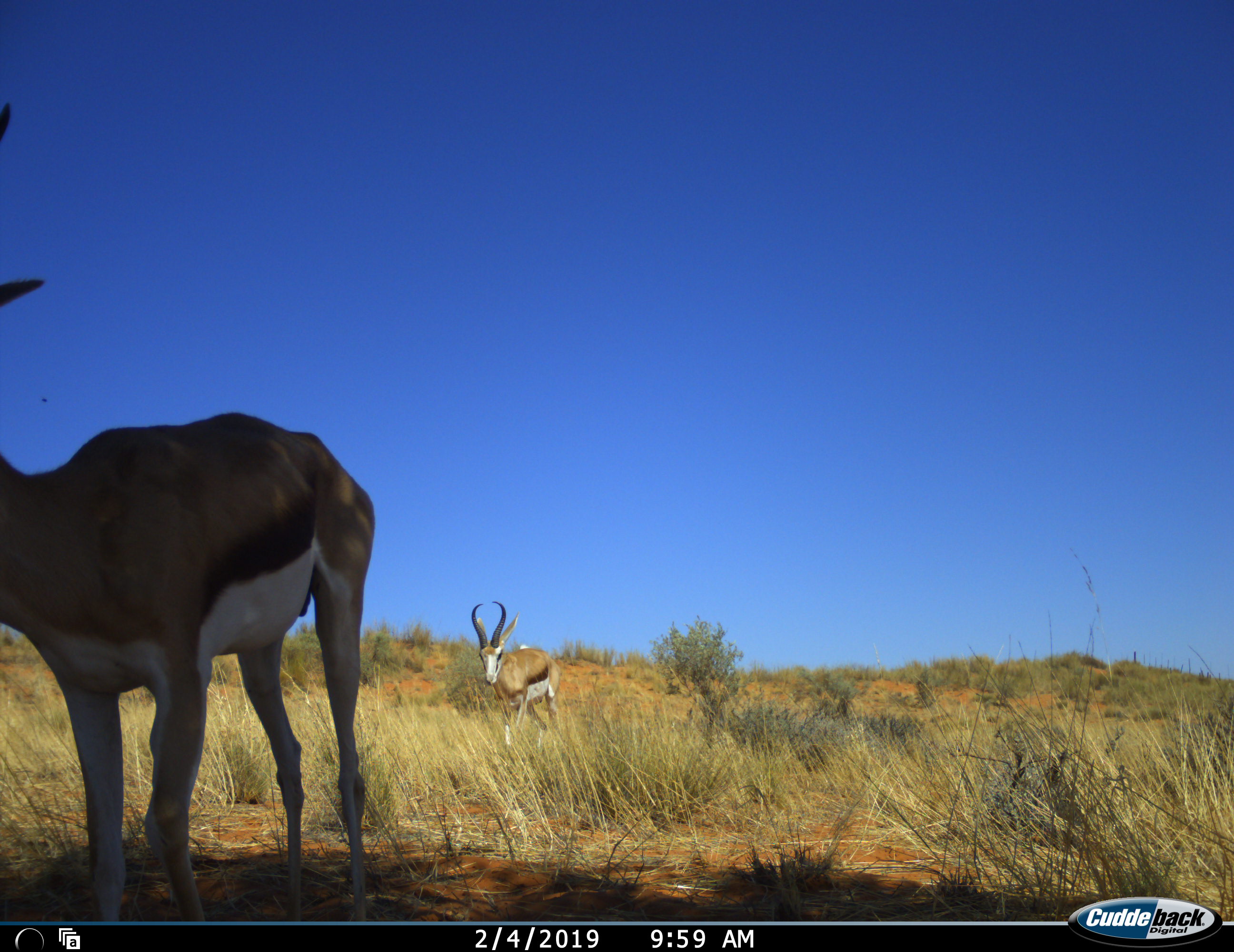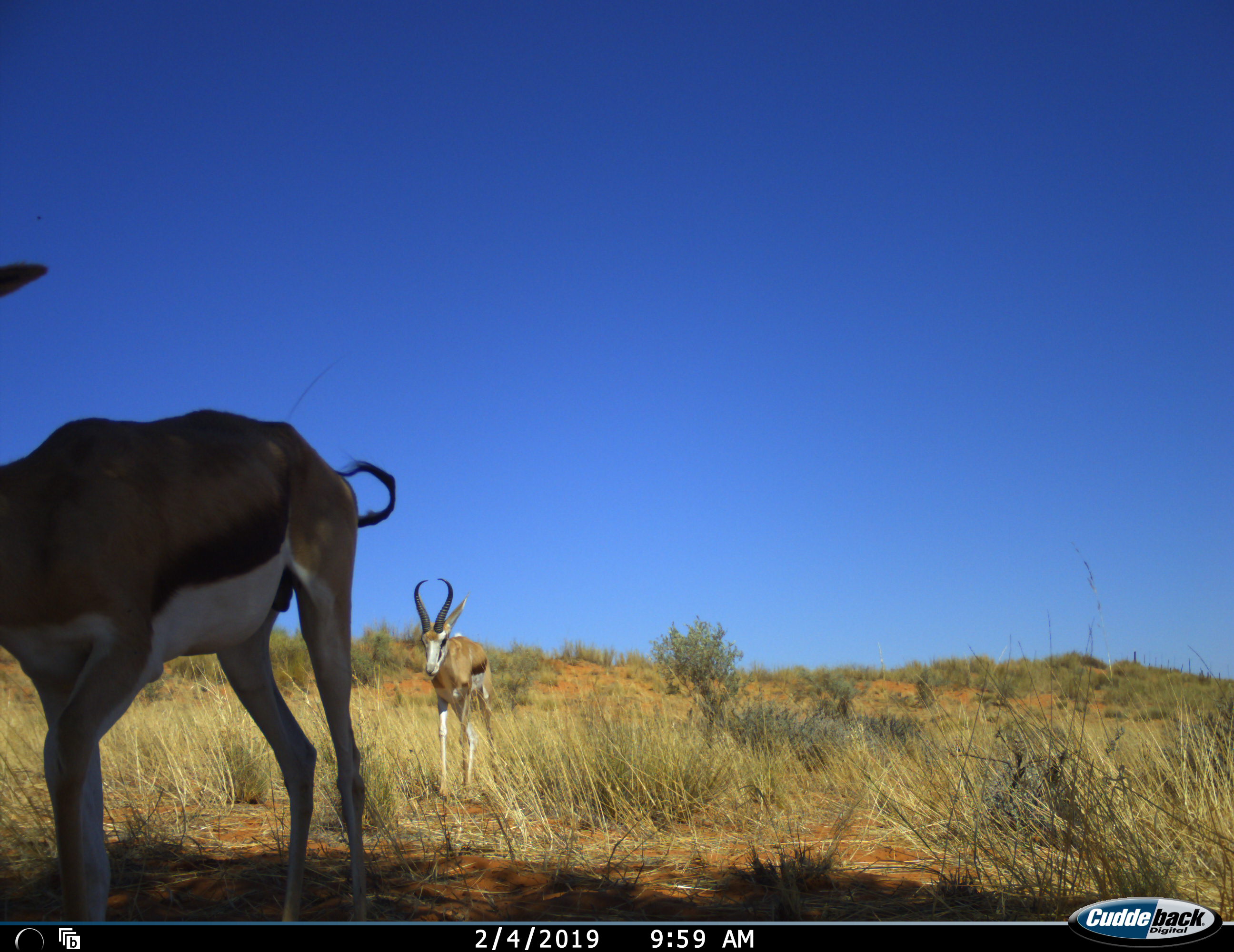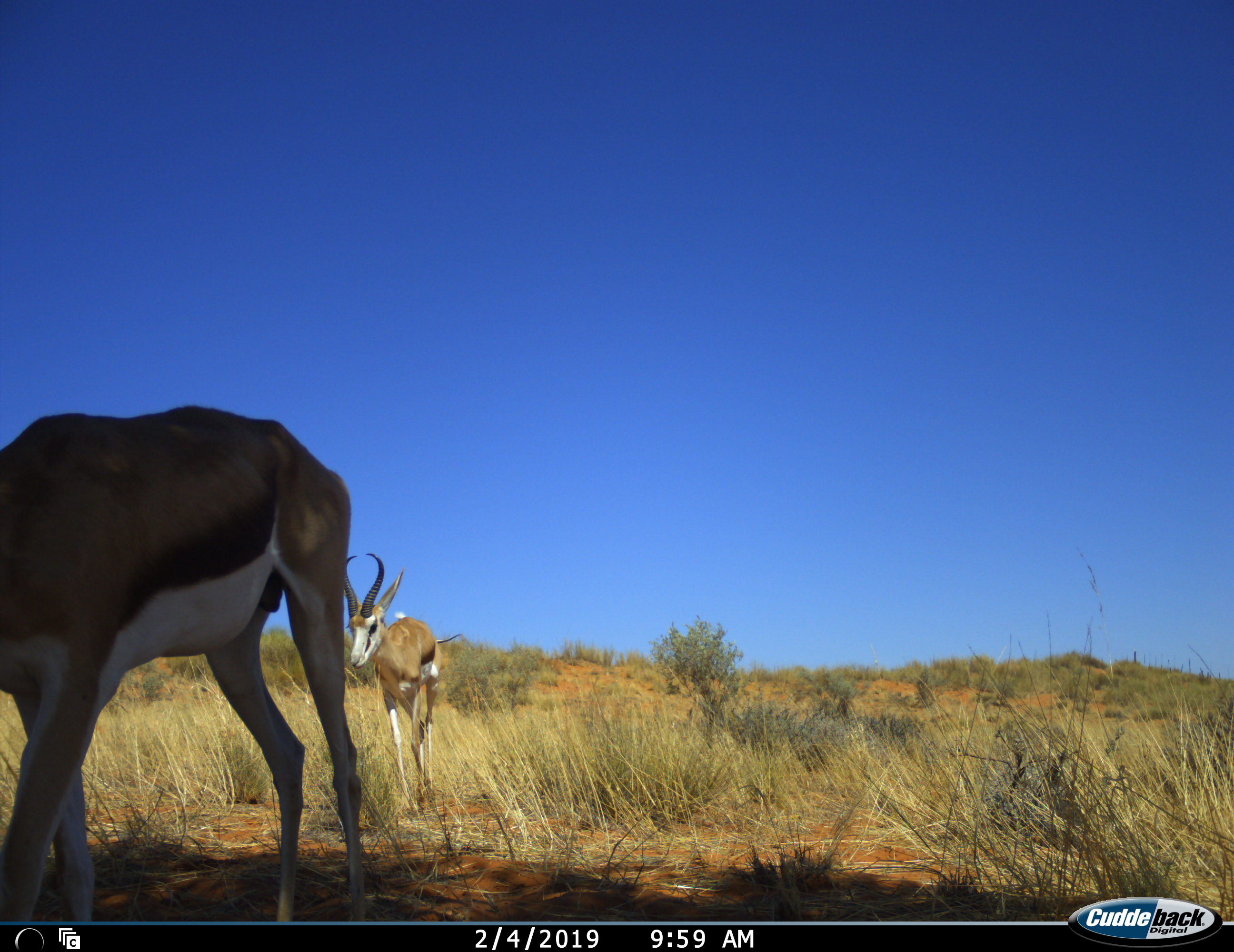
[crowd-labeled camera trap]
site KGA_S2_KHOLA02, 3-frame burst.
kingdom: Animalia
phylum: Chordata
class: Mammalia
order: Artiodactyla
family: Bovidae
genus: Antidorcas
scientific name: Antidorcas marsupialis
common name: springbok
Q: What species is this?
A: Springbok (Antidorcas marsupialis).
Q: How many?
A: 2.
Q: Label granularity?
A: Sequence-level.